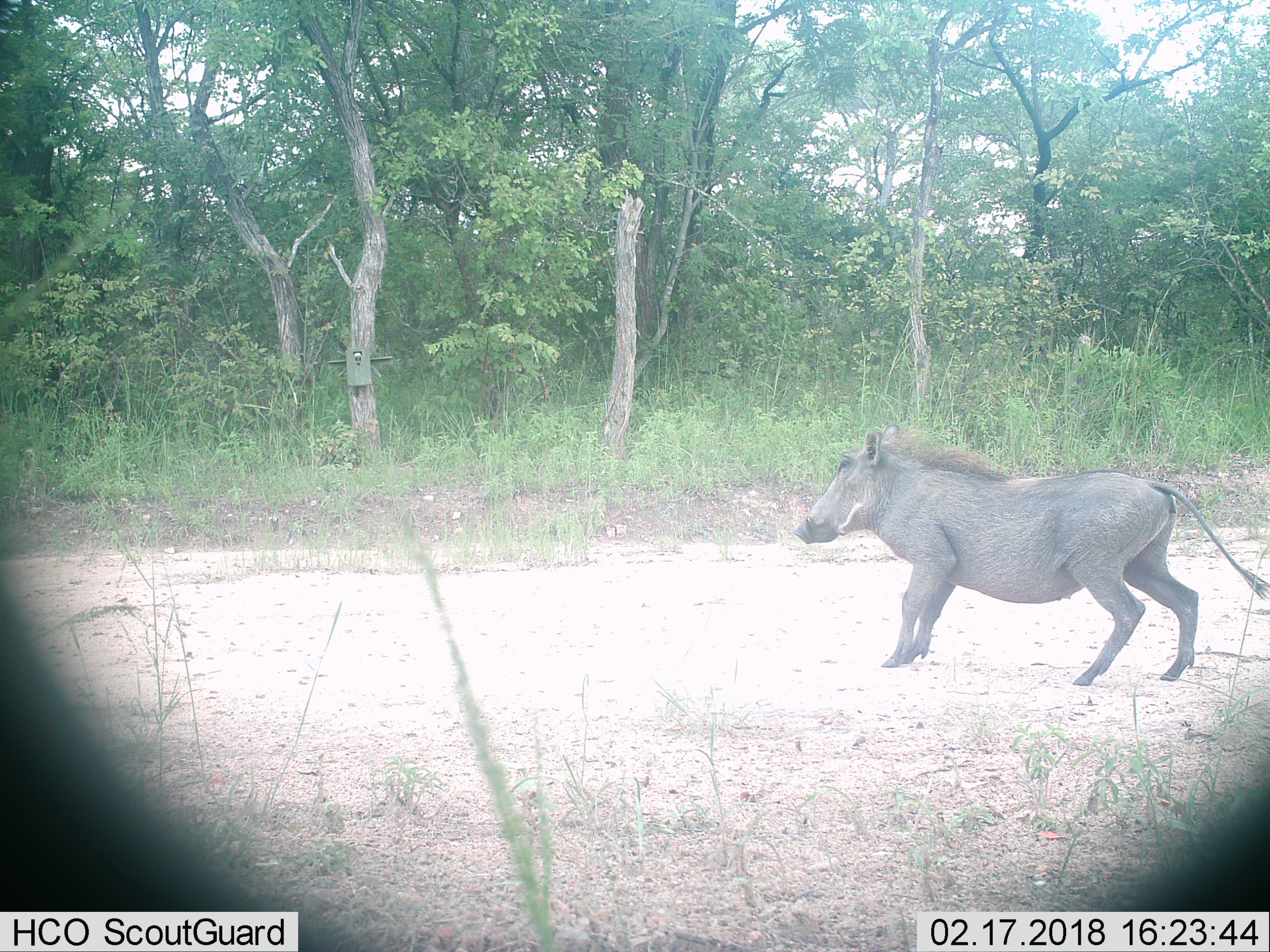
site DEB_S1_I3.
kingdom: Animalia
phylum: Chordata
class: Mammalia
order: Artiodactyla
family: Suidae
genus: Phacochoerus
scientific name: Phacochoerus africanus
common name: warthog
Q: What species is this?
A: Warthog (Phacochoerus africanus).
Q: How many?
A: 1.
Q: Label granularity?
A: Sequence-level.